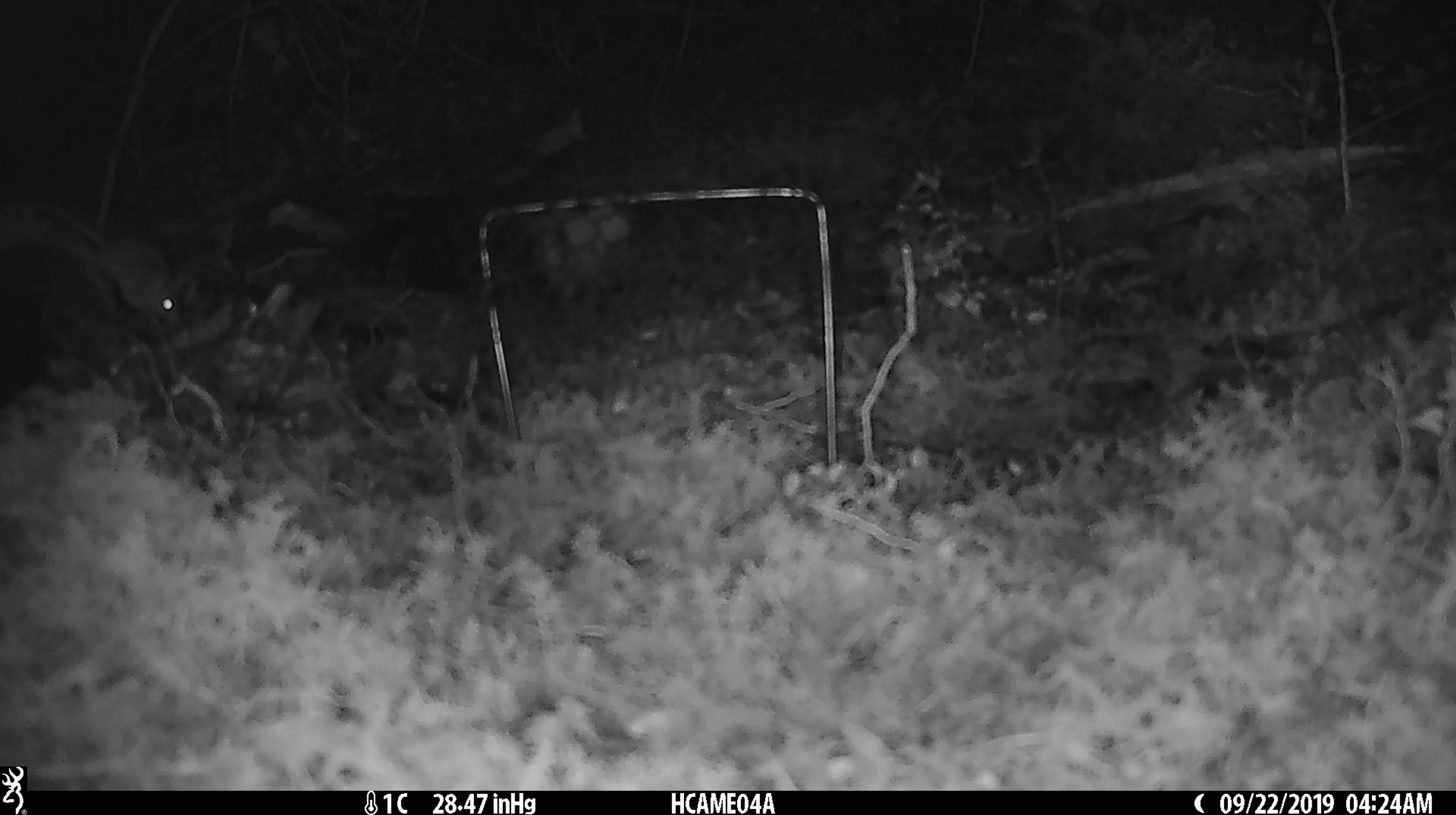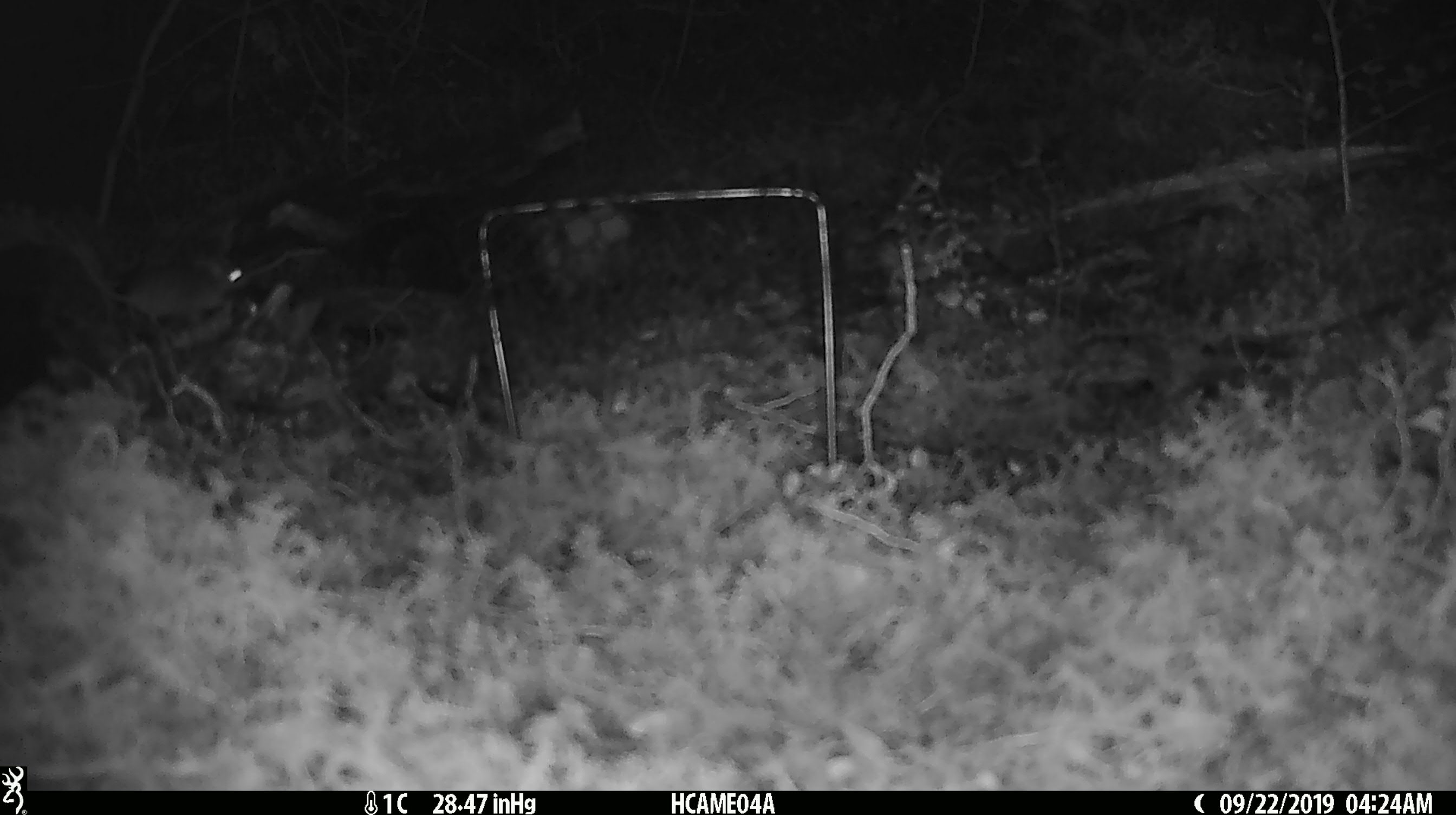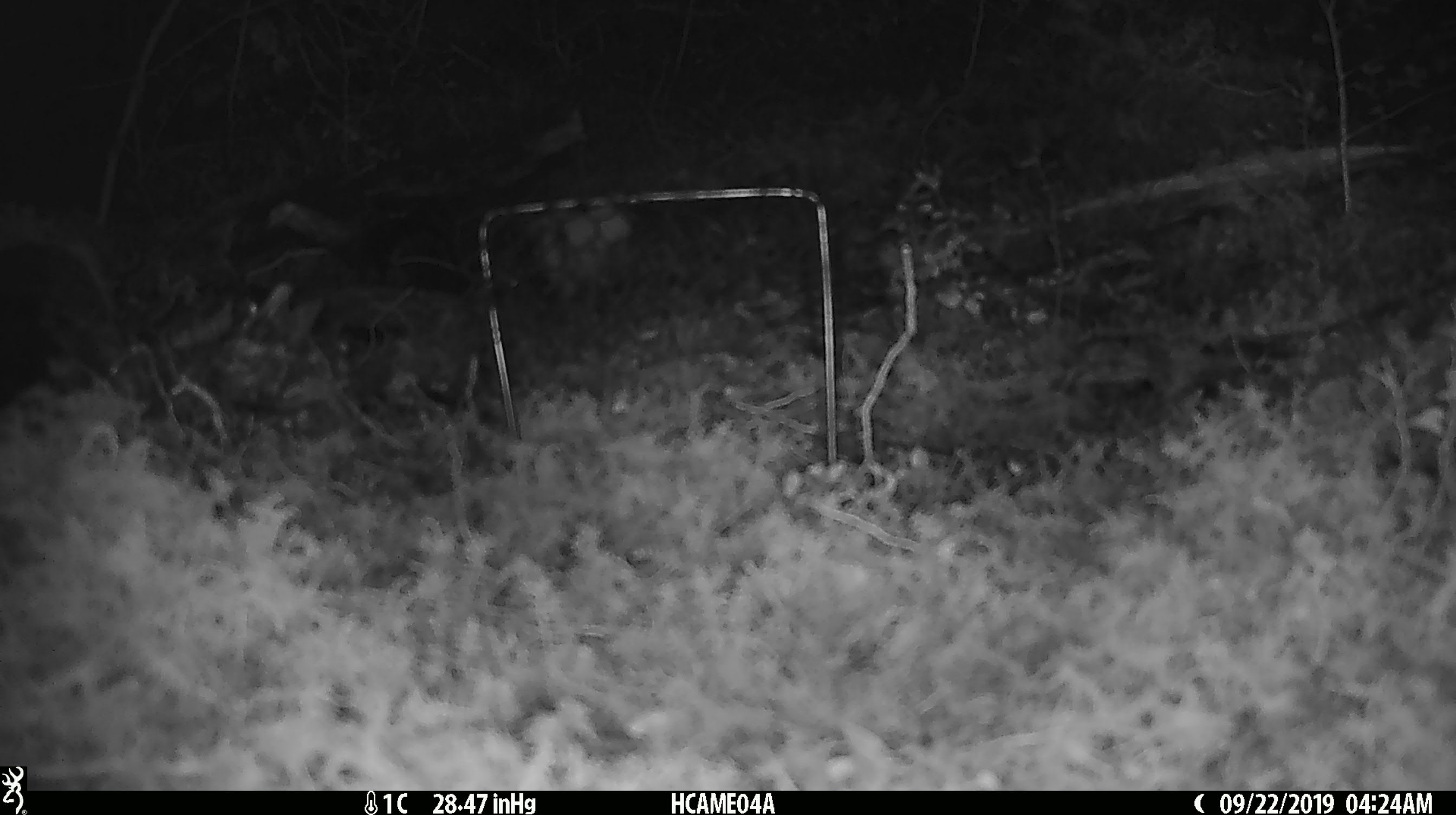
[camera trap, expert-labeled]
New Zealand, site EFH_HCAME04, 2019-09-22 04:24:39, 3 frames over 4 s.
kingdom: Animalia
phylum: Chordata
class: Mammalia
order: Rodentia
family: Muridae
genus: Mus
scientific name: Mus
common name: mouse